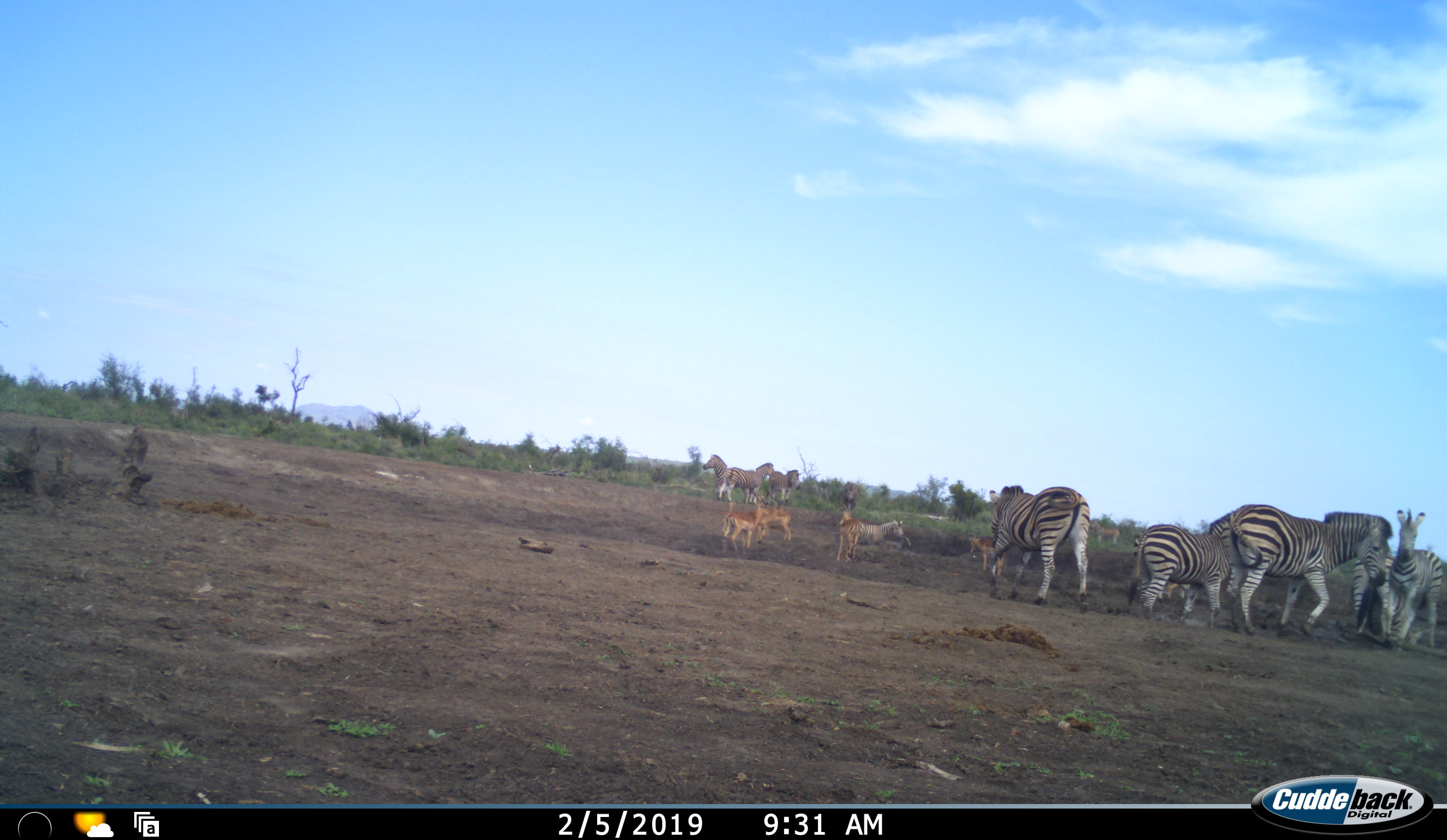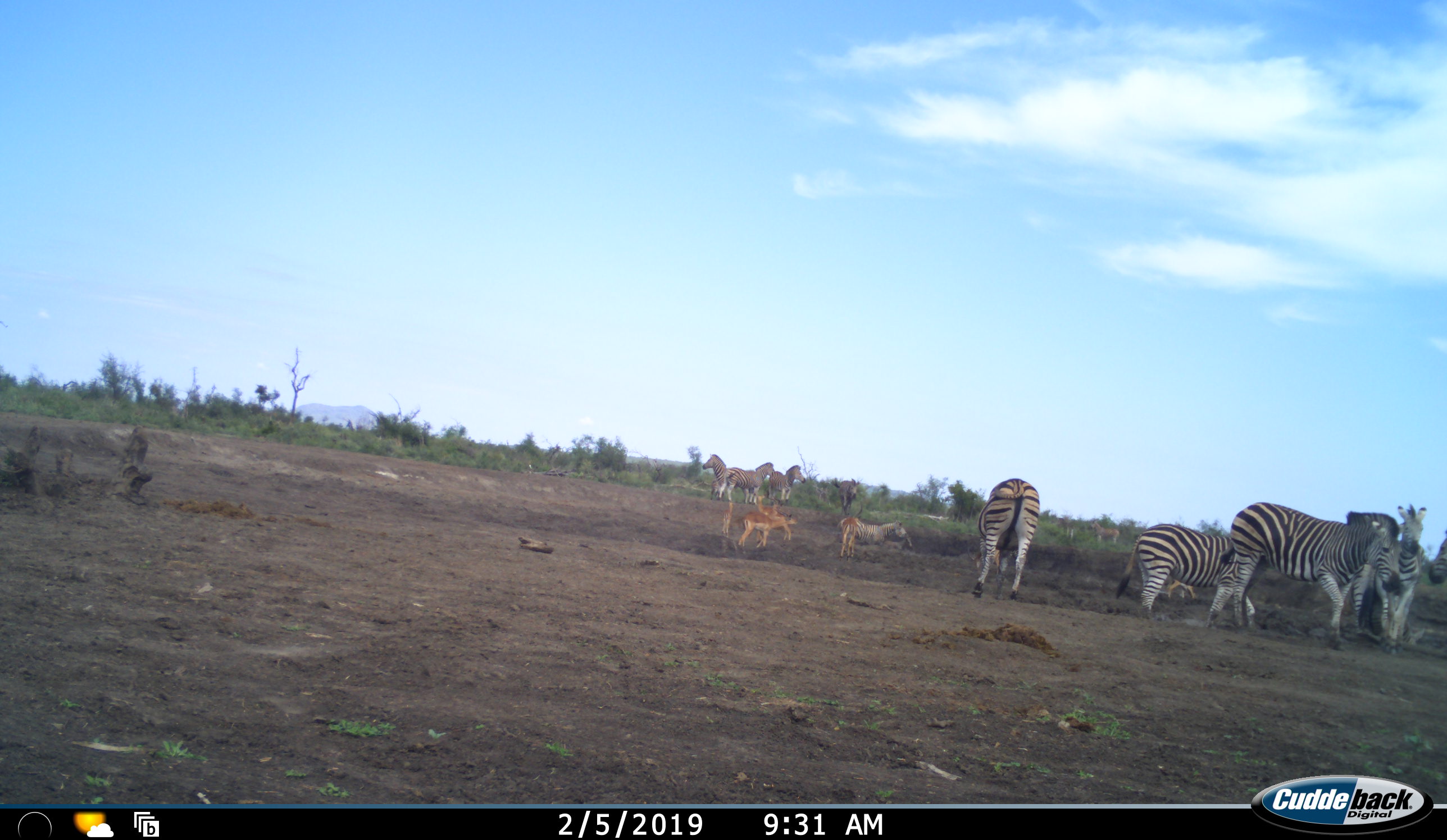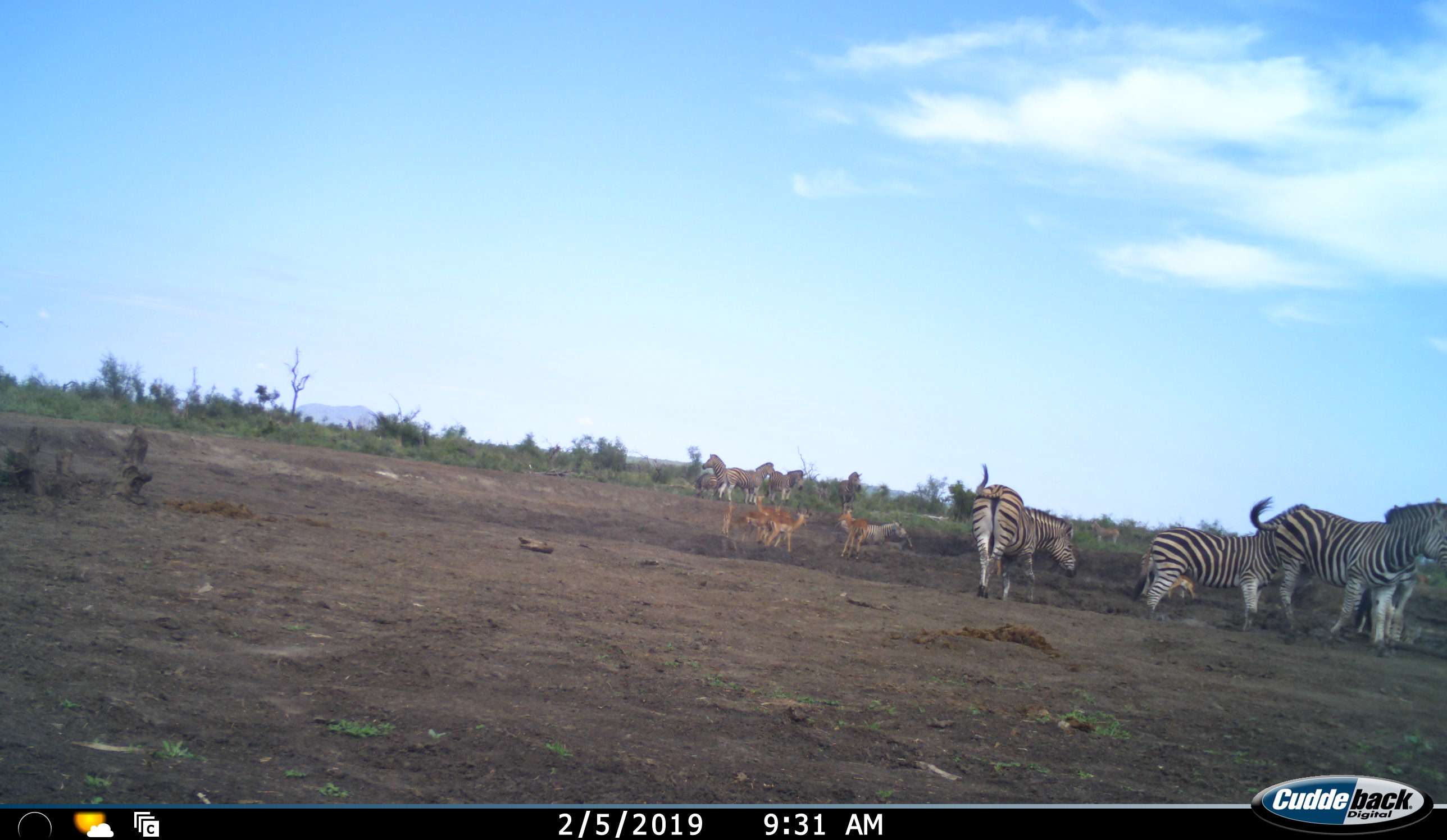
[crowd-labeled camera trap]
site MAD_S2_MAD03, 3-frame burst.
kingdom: Animalia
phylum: Chordata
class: Mammalia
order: Perissodactyla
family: Equidae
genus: Equus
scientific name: Equus quagga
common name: plains zebra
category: zebraplains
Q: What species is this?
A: Zebraplains (plains zebra) (Equus quagga).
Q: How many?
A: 8.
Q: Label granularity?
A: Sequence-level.